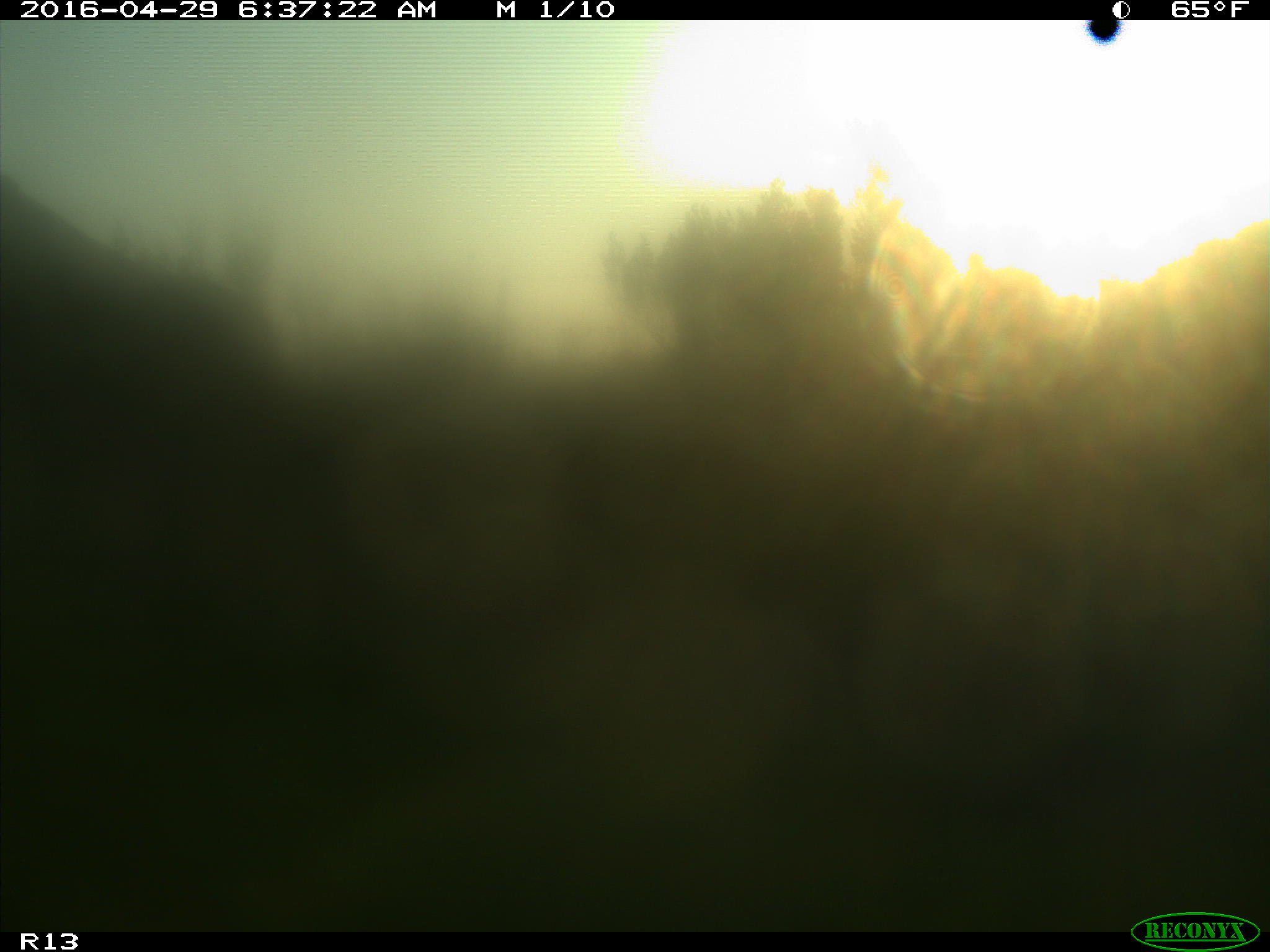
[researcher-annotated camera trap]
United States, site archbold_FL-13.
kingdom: Animalia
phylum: Chordata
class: Mammalia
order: Artiodactyla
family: Bovidae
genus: Bos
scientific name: Bos taurus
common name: domestic cow